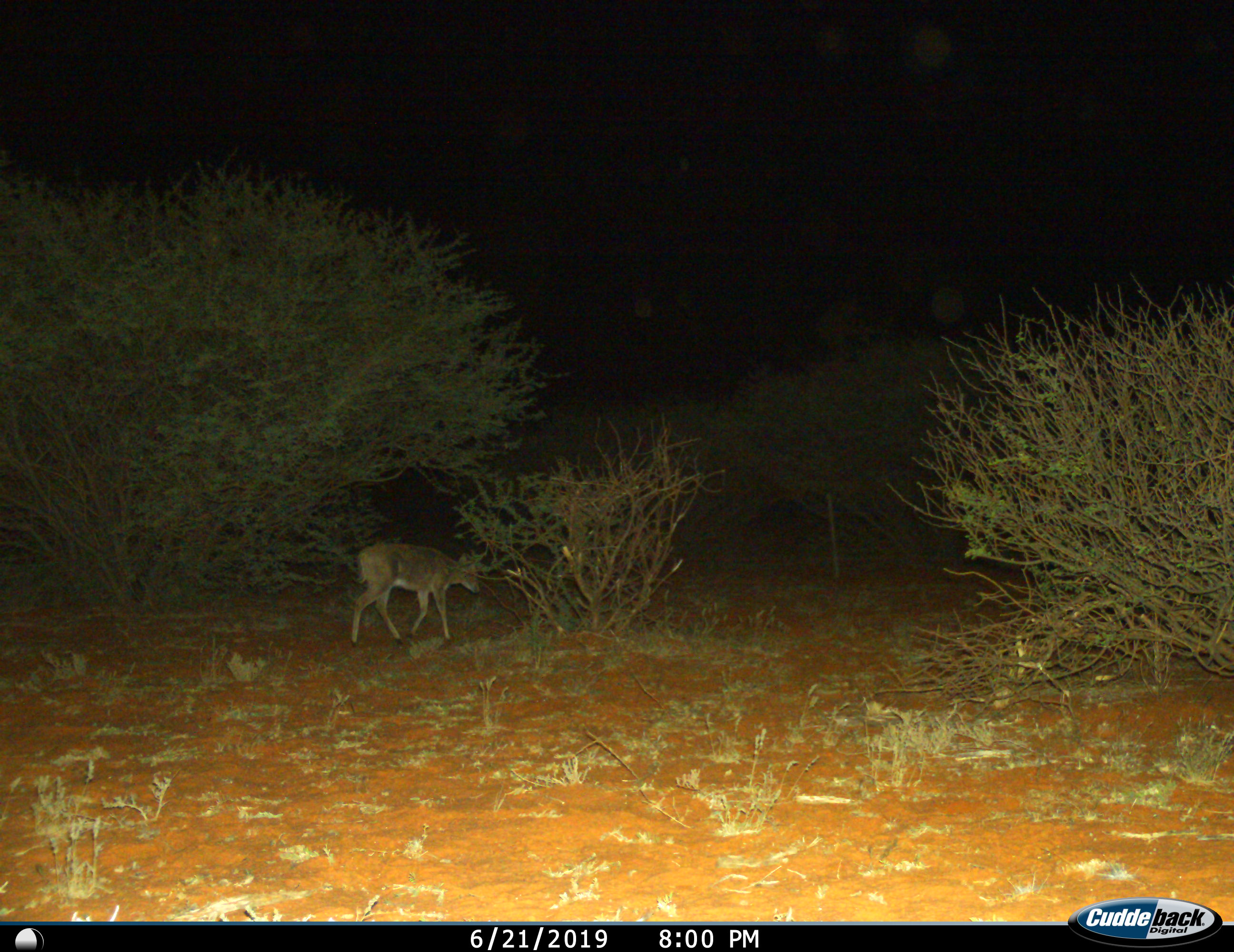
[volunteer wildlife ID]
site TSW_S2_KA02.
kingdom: Animalia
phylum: Chordata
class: Mammalia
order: Artiodactyla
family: Bovidae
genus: Sylvicapra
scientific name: Sylvicapra grimmia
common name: common duiker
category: duikercommongrey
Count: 1.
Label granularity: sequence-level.